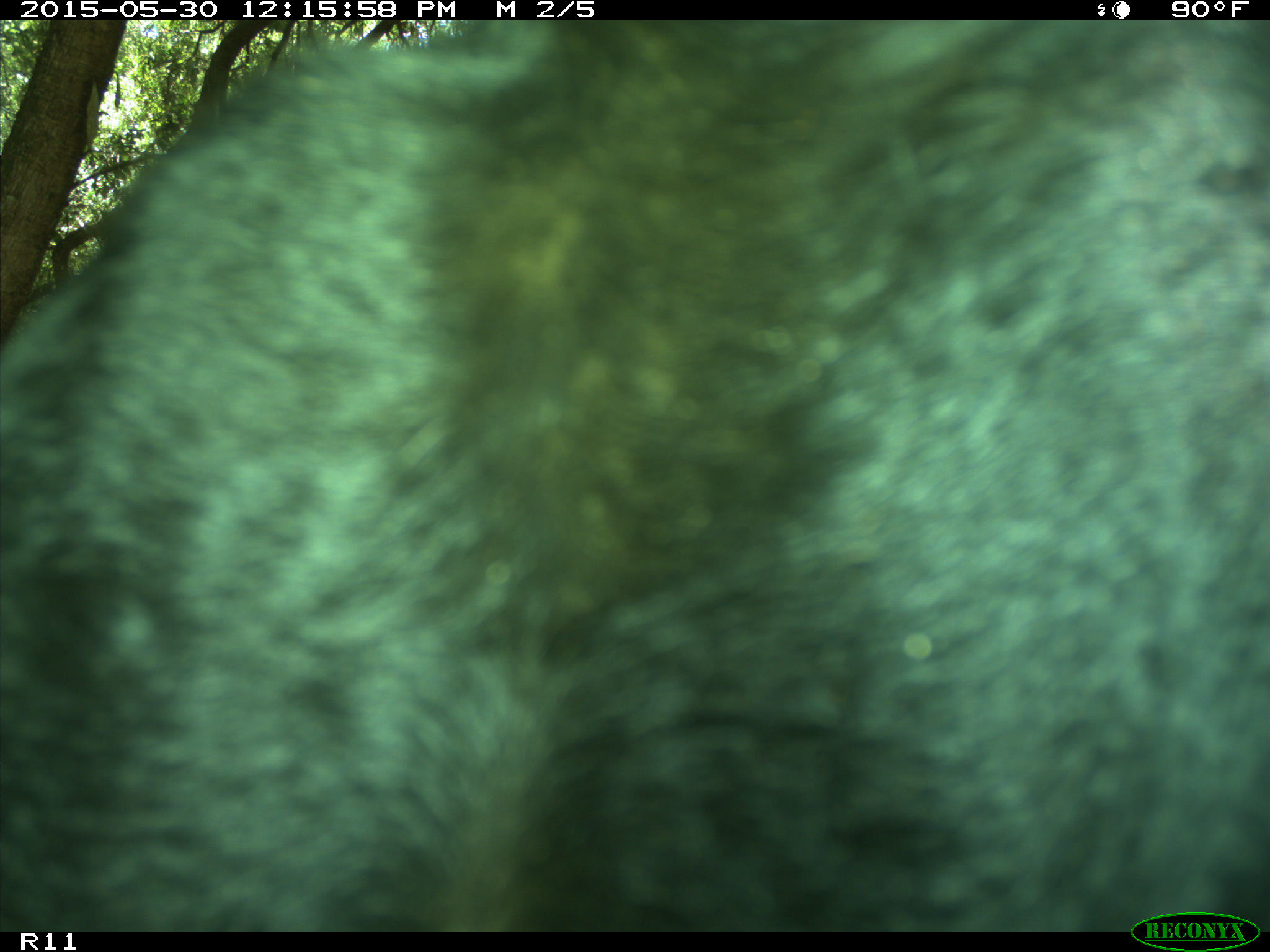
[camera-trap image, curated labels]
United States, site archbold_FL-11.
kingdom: Animalia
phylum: Chordata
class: Mammalia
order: Artiodactyla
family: Bovidae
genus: Bos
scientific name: Bos taurus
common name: domestic cow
Bos taurus (domestic cow).